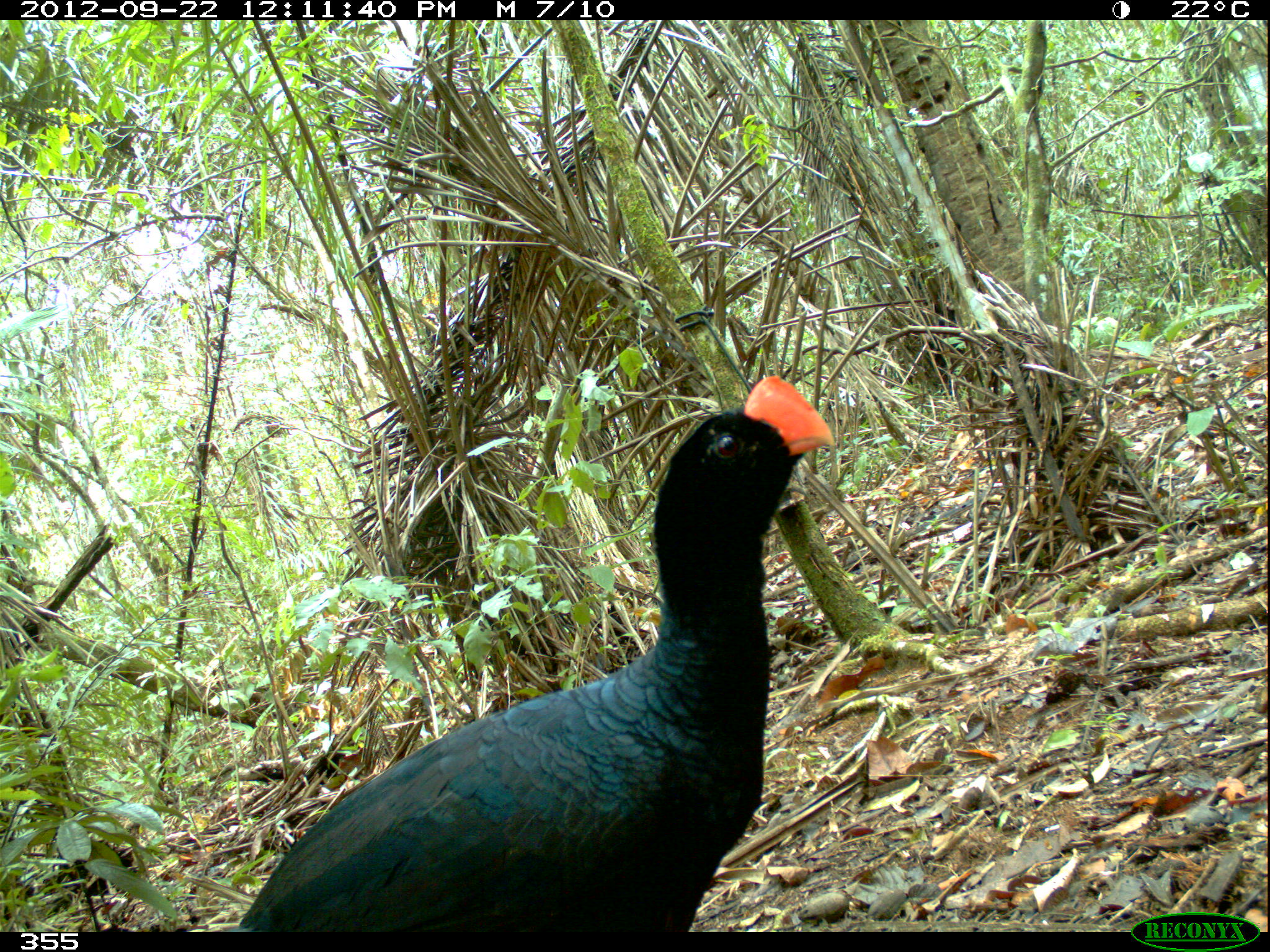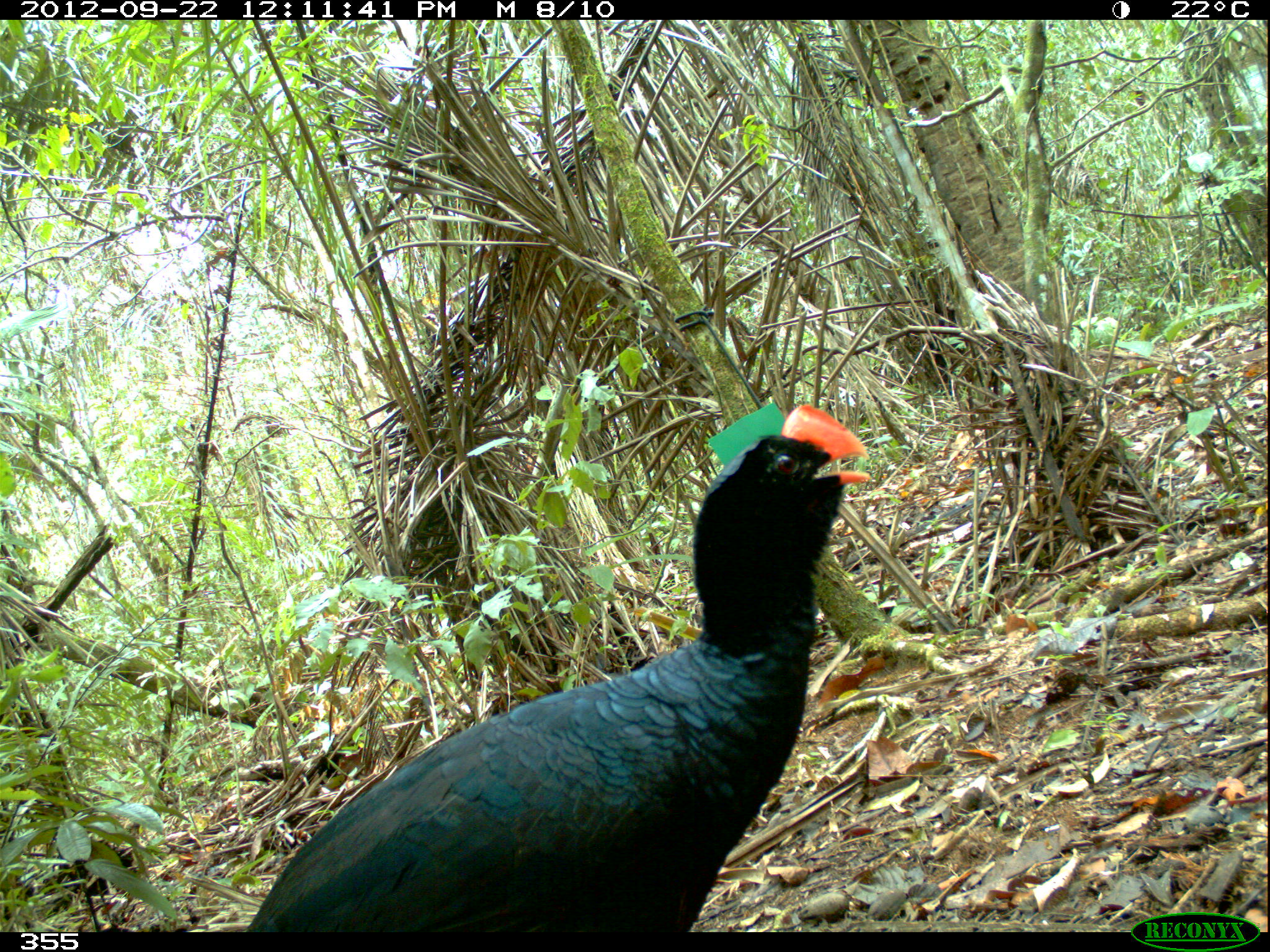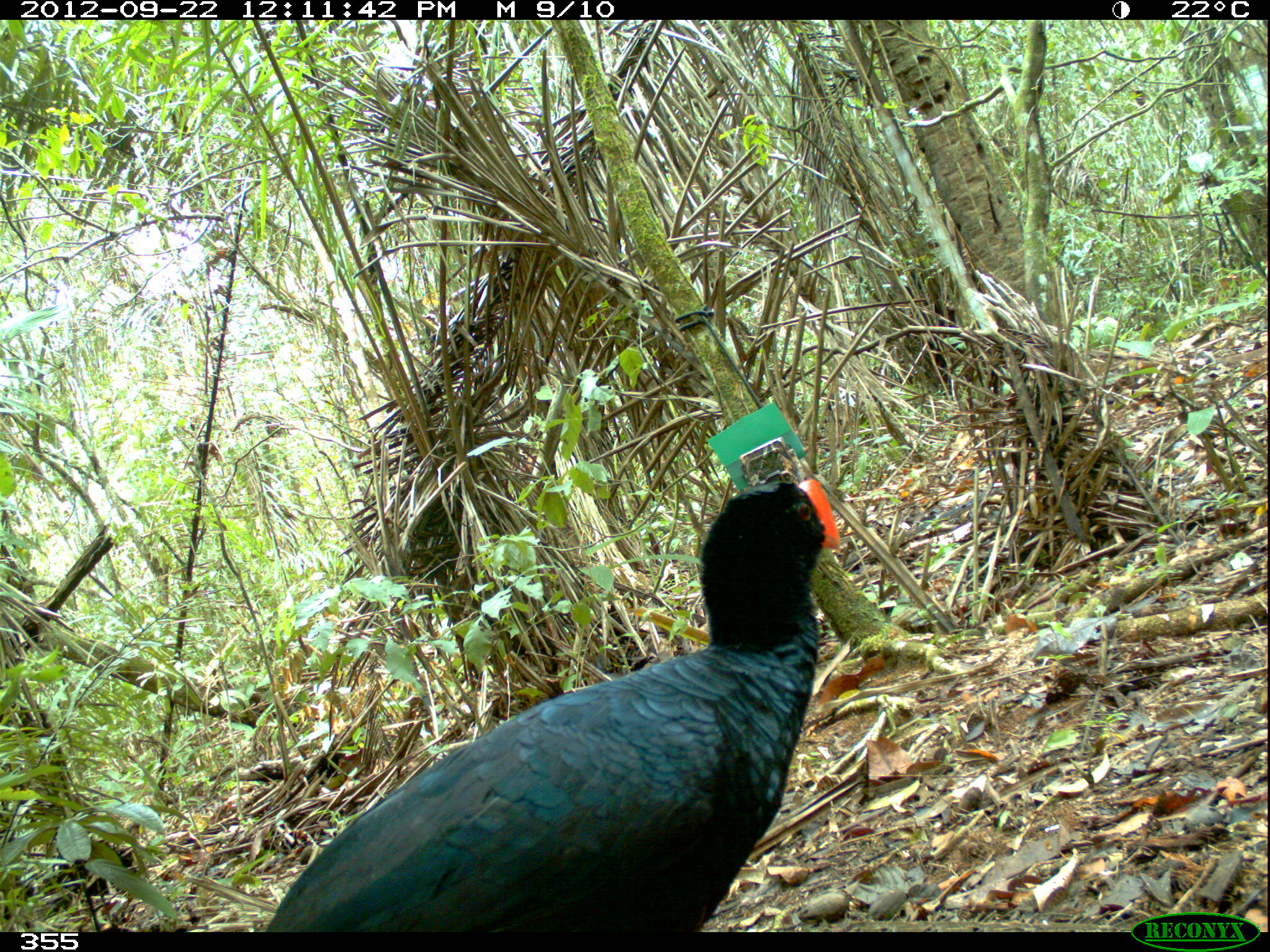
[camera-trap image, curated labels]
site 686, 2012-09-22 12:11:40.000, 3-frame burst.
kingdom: Animalia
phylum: Chordata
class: Aves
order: Galliformes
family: Cracidae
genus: Mitu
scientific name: Mitu tuberosum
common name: razor-billed curassow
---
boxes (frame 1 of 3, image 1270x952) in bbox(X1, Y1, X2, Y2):
mitu tuberosum: bbox(235, 374, 832, 932)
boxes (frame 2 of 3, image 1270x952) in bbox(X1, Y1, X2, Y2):
mitu tuberosum: bbox(249, 402, 866, 932)